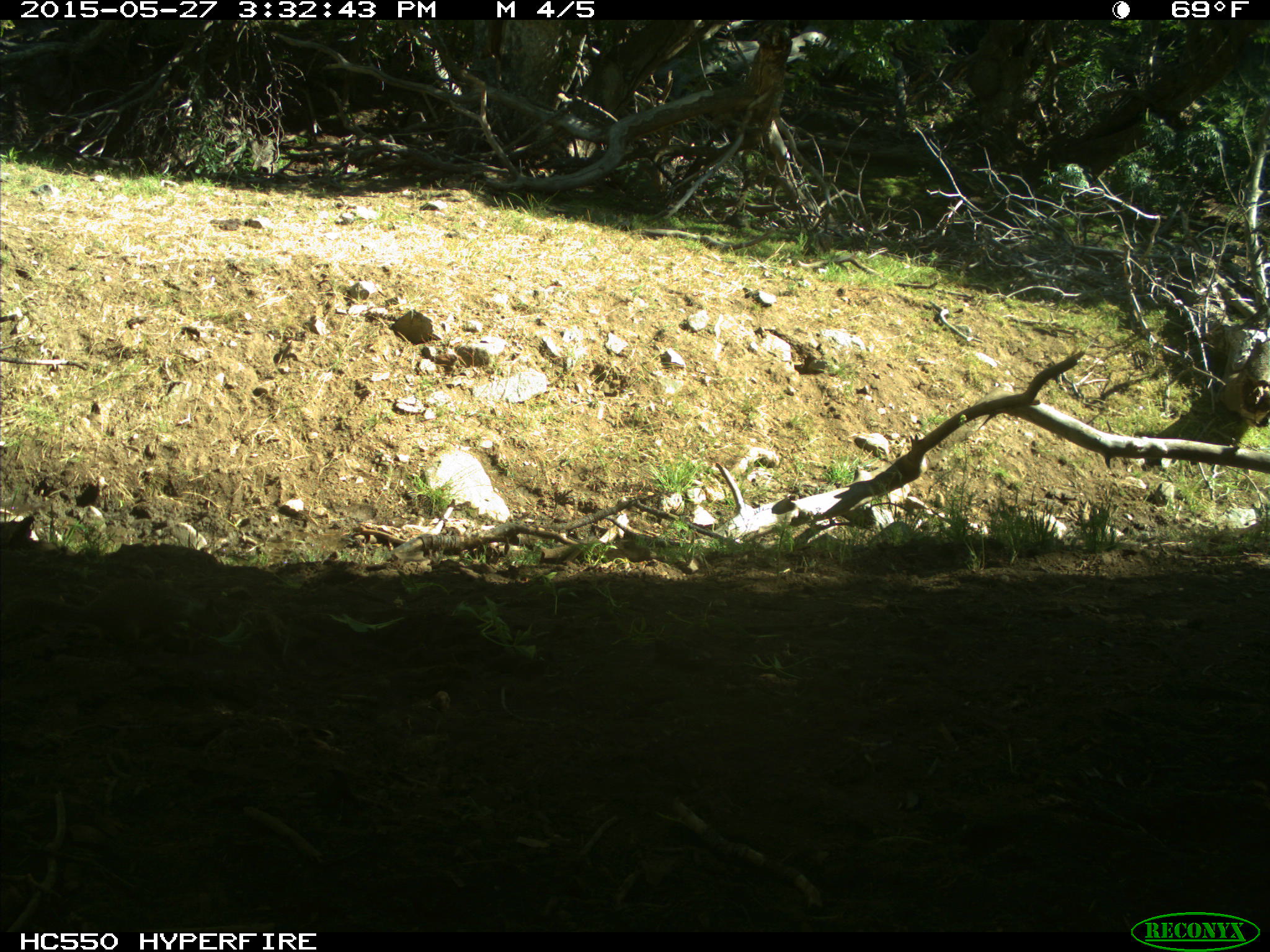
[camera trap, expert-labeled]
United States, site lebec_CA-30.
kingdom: Animalia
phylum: Chordata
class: Mammalia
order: Rodentia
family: Sciuridae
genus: Otospermophilus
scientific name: Otospermophilus beecheyi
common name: california ground squirrel